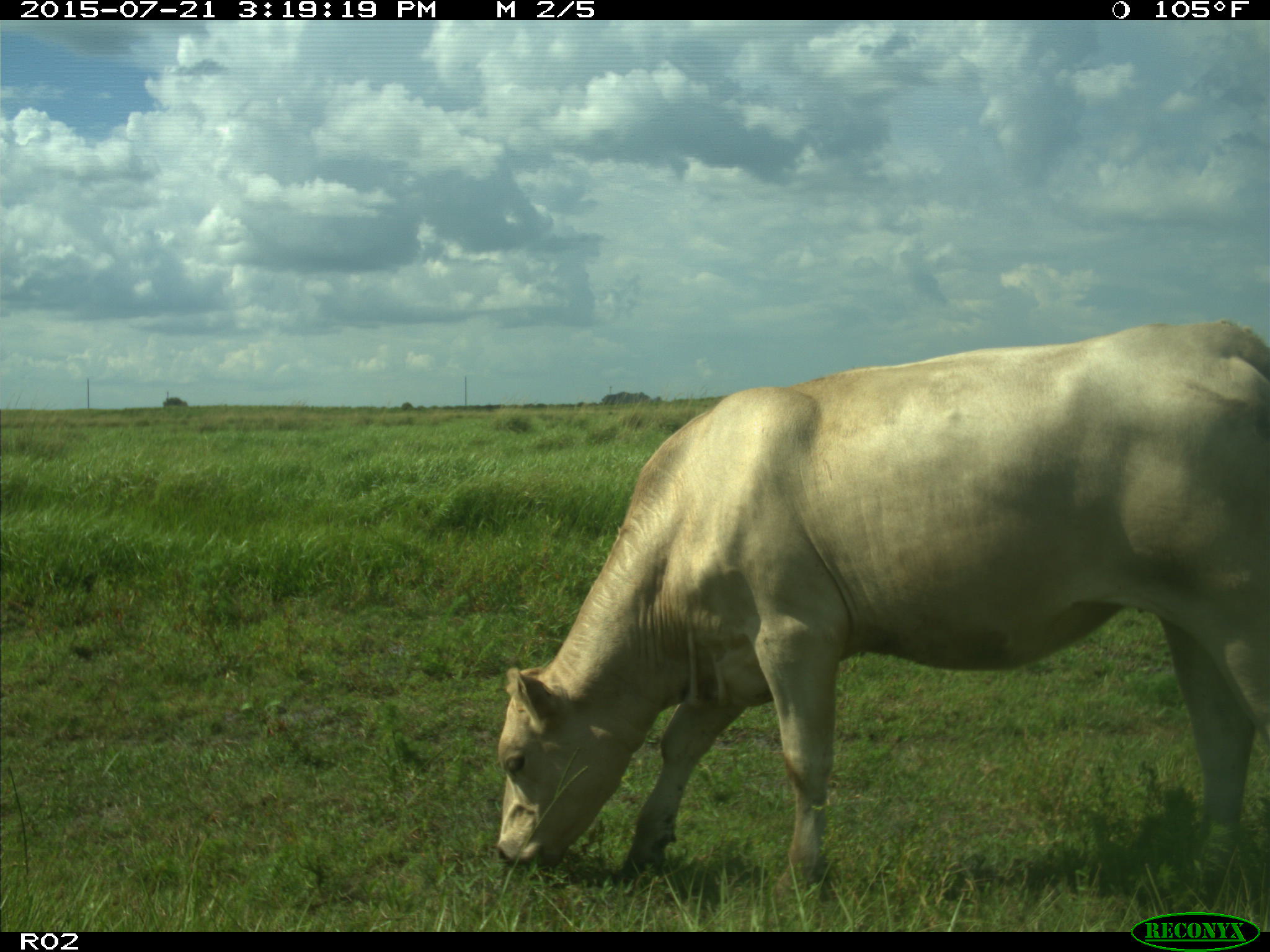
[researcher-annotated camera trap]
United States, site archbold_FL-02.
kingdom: Animalia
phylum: Chordata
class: Mammalia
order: Artiodactyla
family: Bovidae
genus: Bos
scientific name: Bos taurus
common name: domestic cow